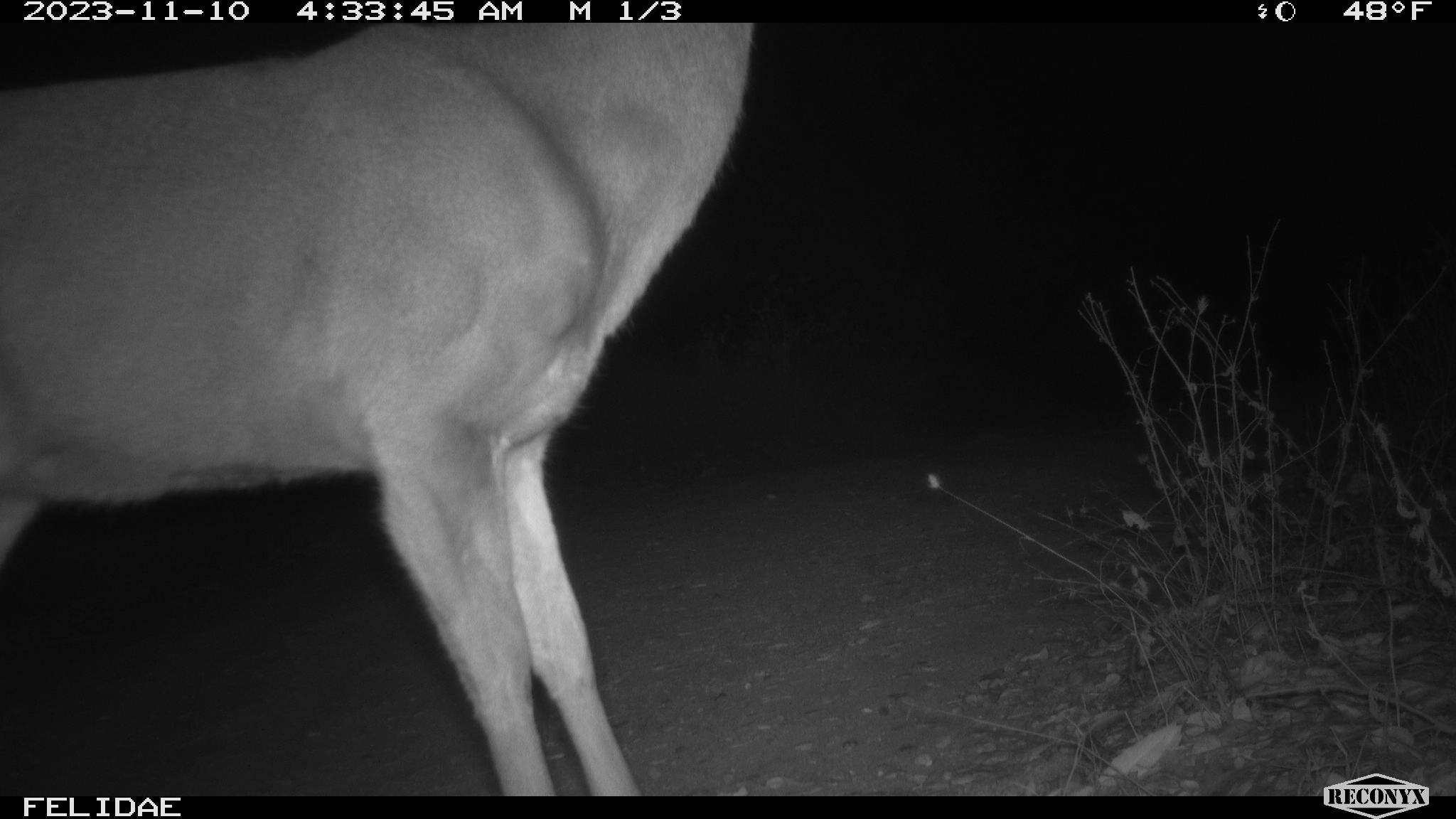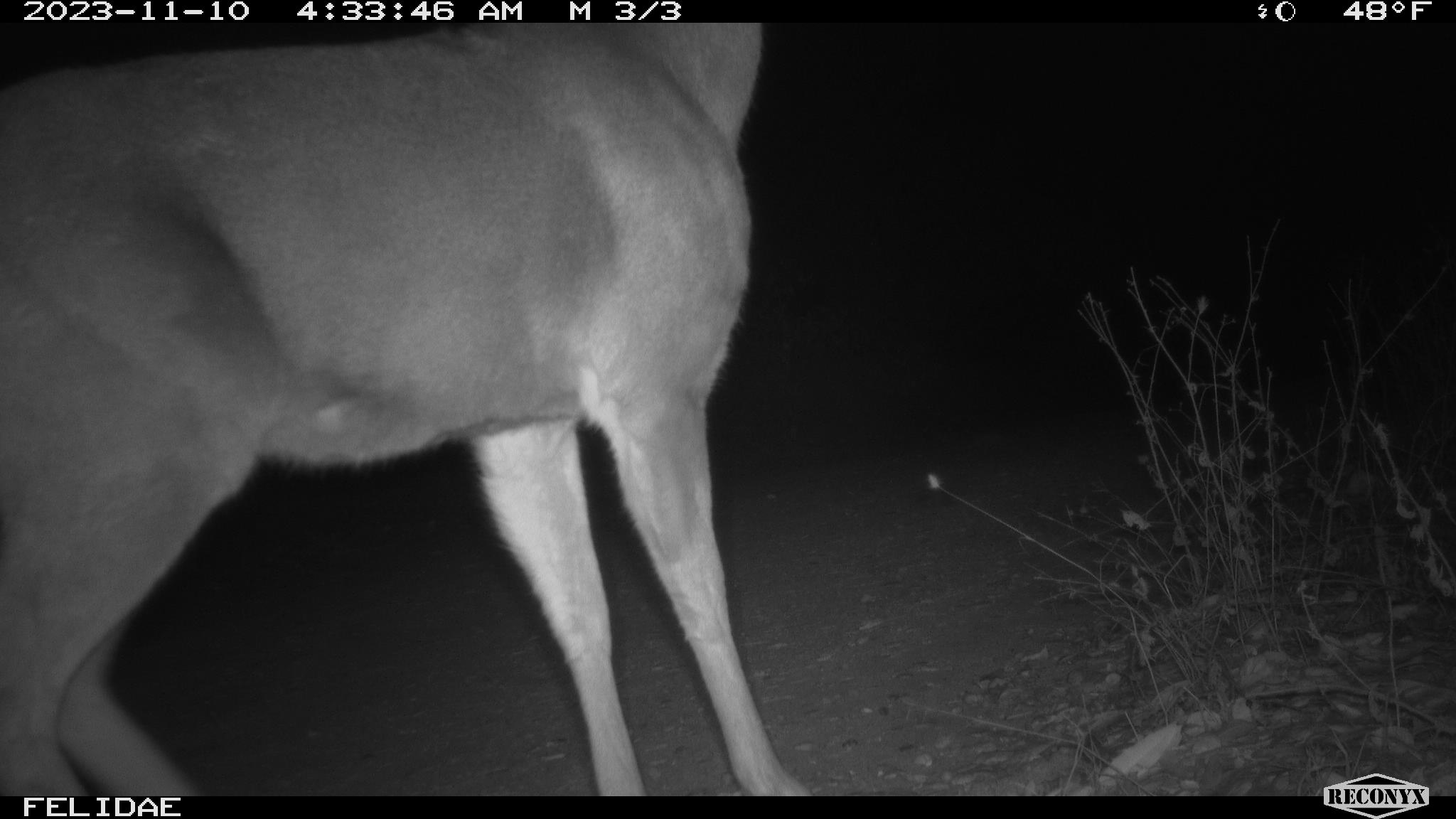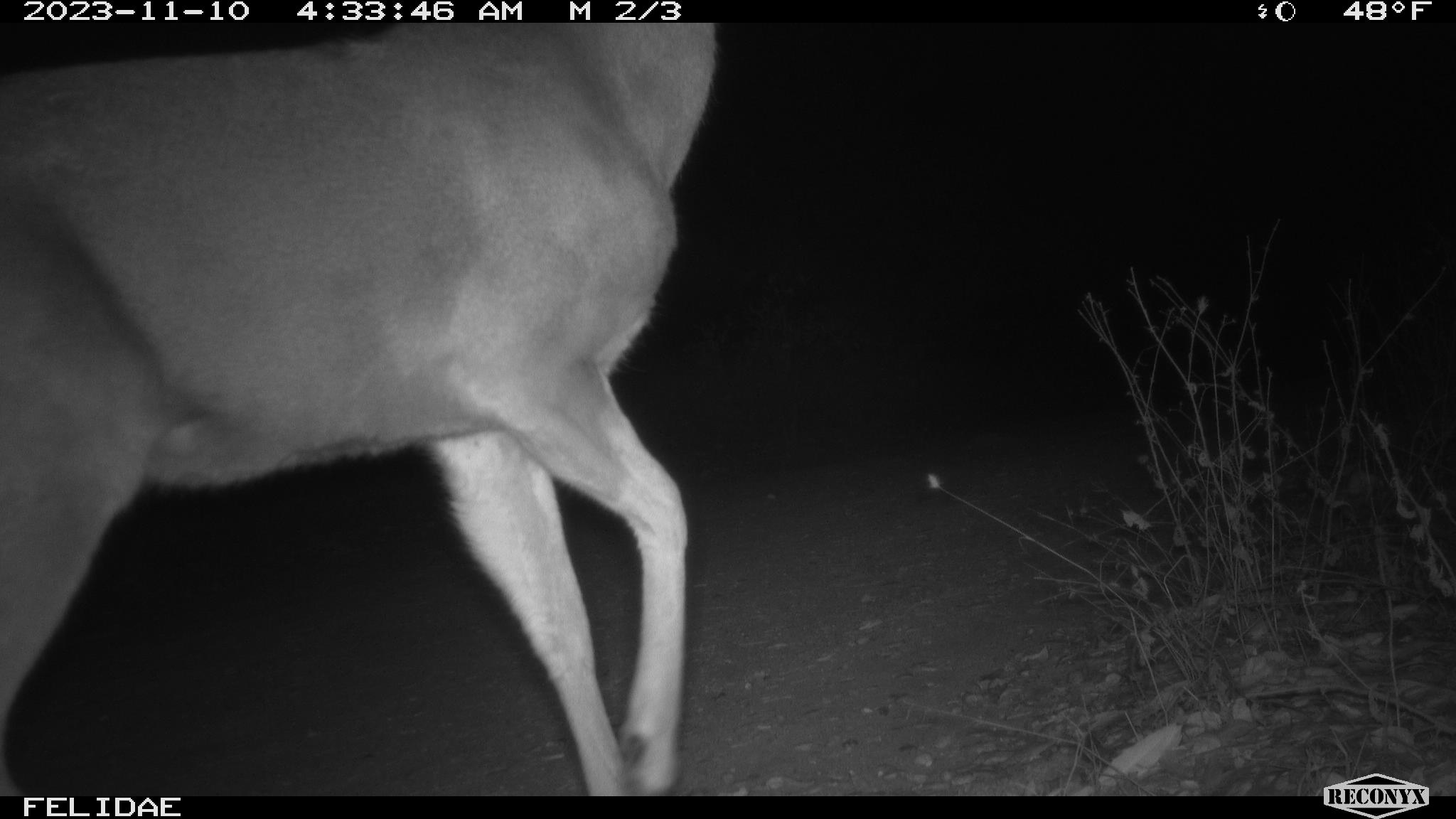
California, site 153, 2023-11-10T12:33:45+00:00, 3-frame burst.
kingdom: Animalia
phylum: Chordata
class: Mammalia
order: Artiodactyla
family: Cervidae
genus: Odocoileus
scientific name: Odocoileus hemionus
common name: mule deer